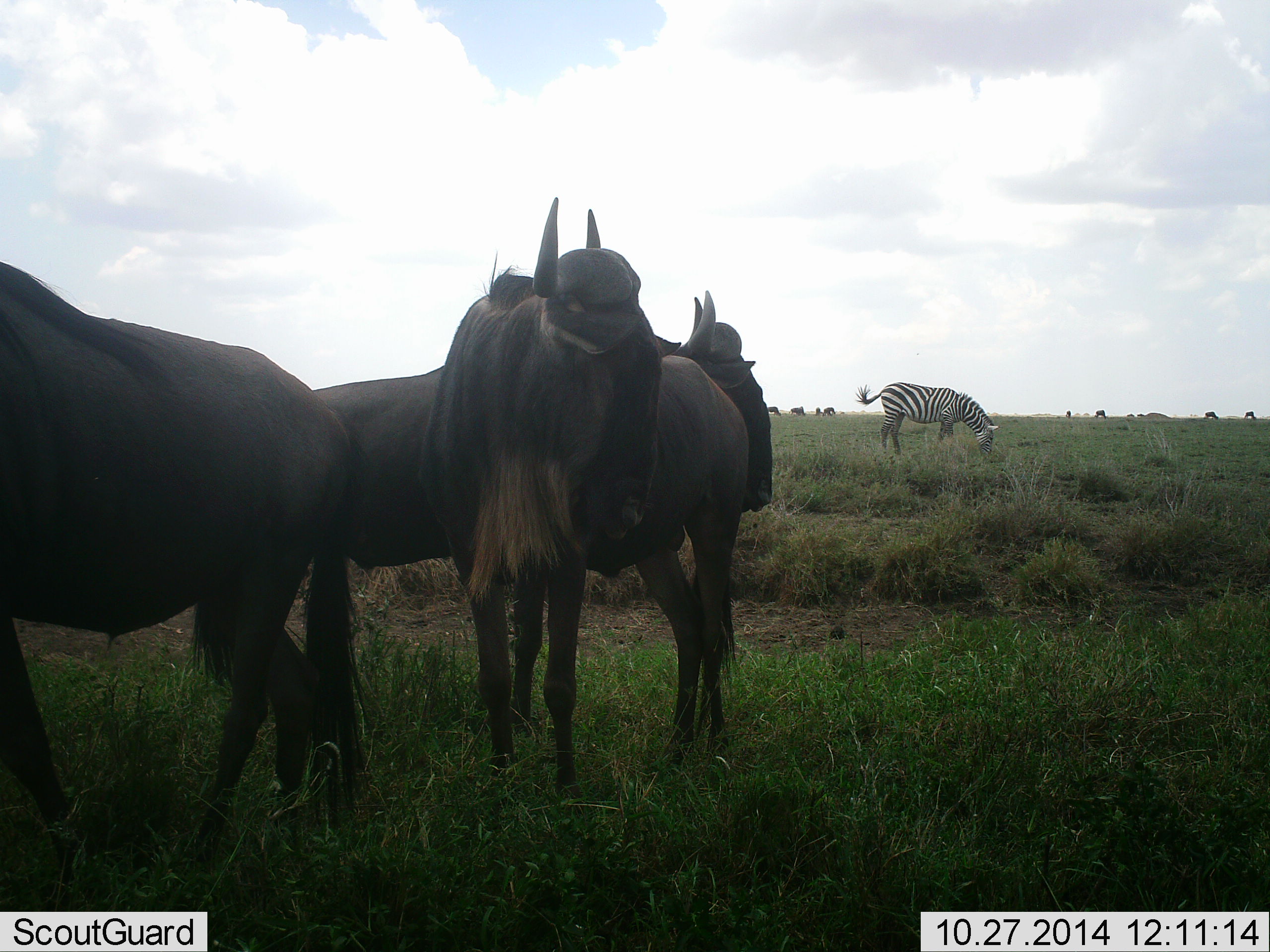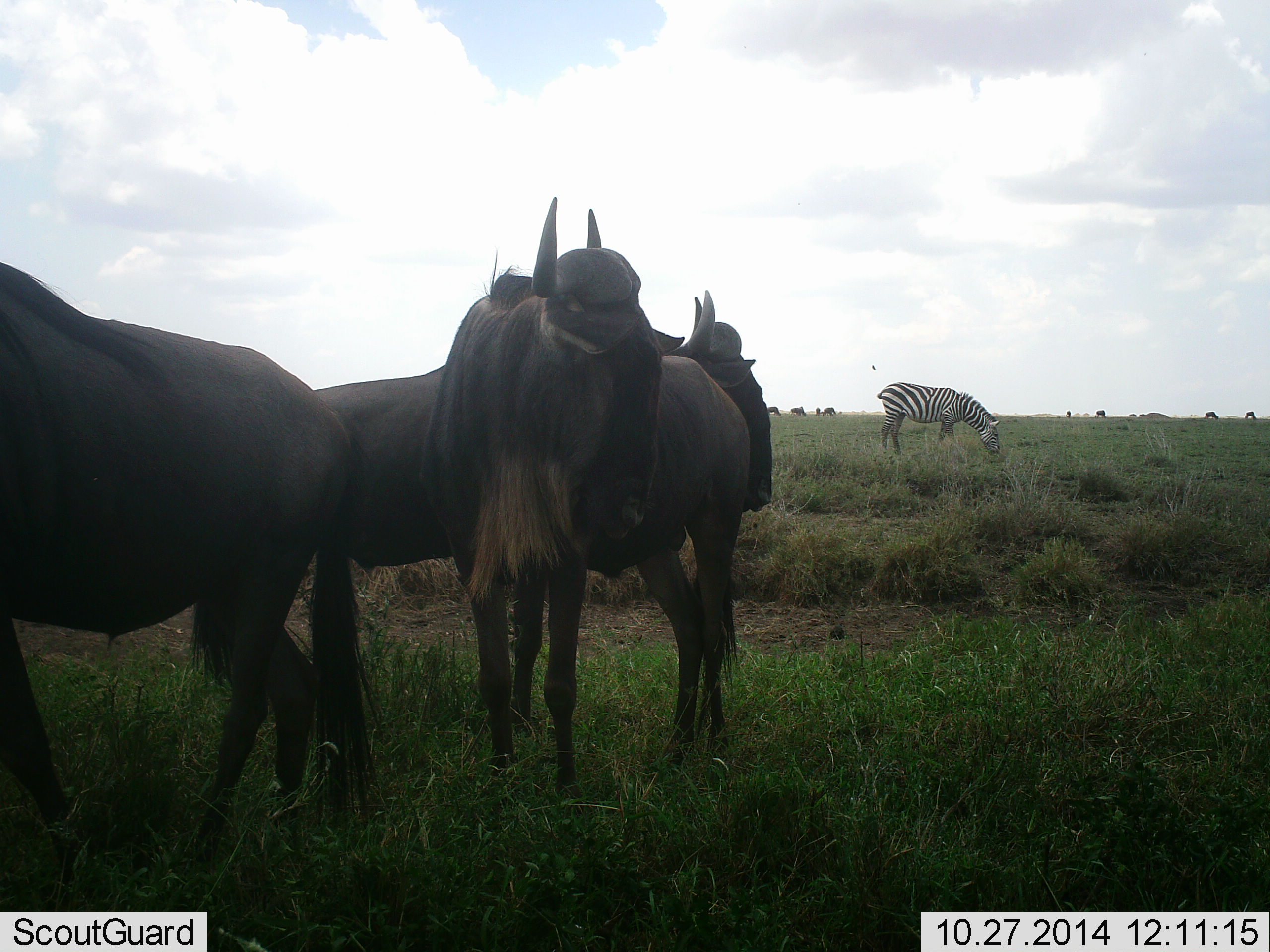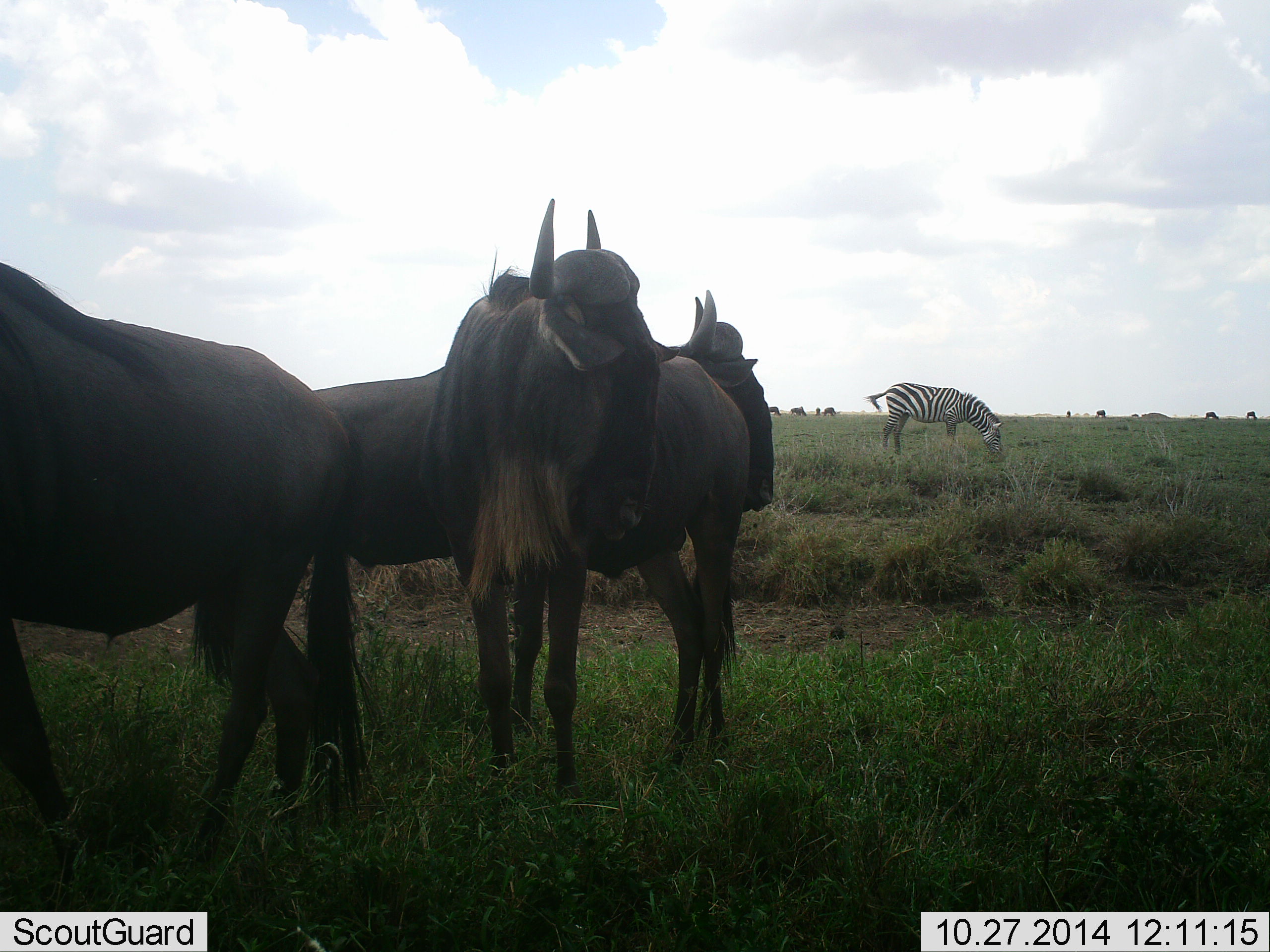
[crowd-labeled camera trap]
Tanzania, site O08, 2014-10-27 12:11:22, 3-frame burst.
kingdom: Animalia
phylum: Chordata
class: Mammalia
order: Artiodactyla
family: Bovidae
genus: Connochaetes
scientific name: Connochaetes taurinus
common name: blue wildebeest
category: wildebeest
Wildebeest (blue wildebeest) (Connochaetes taurinus), count 9. Behavior (volunteer vote fractions): standing 100%, resting 0%, moving 17%, interacting 0%. Young present (vote fraction): 0%. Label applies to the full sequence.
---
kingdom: Animalia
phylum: Chordata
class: Mammalia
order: Perissodactyla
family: Equidae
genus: Equus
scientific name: Equus quagga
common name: plains zebra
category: zebra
Zebra (plains zebra) (Equus quagga), count 1. Behavior (volunteer vote fractions): standing 9%, resting 0%, moving 9%, interacting 0%. Young present (vote fraction): 0%. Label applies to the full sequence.